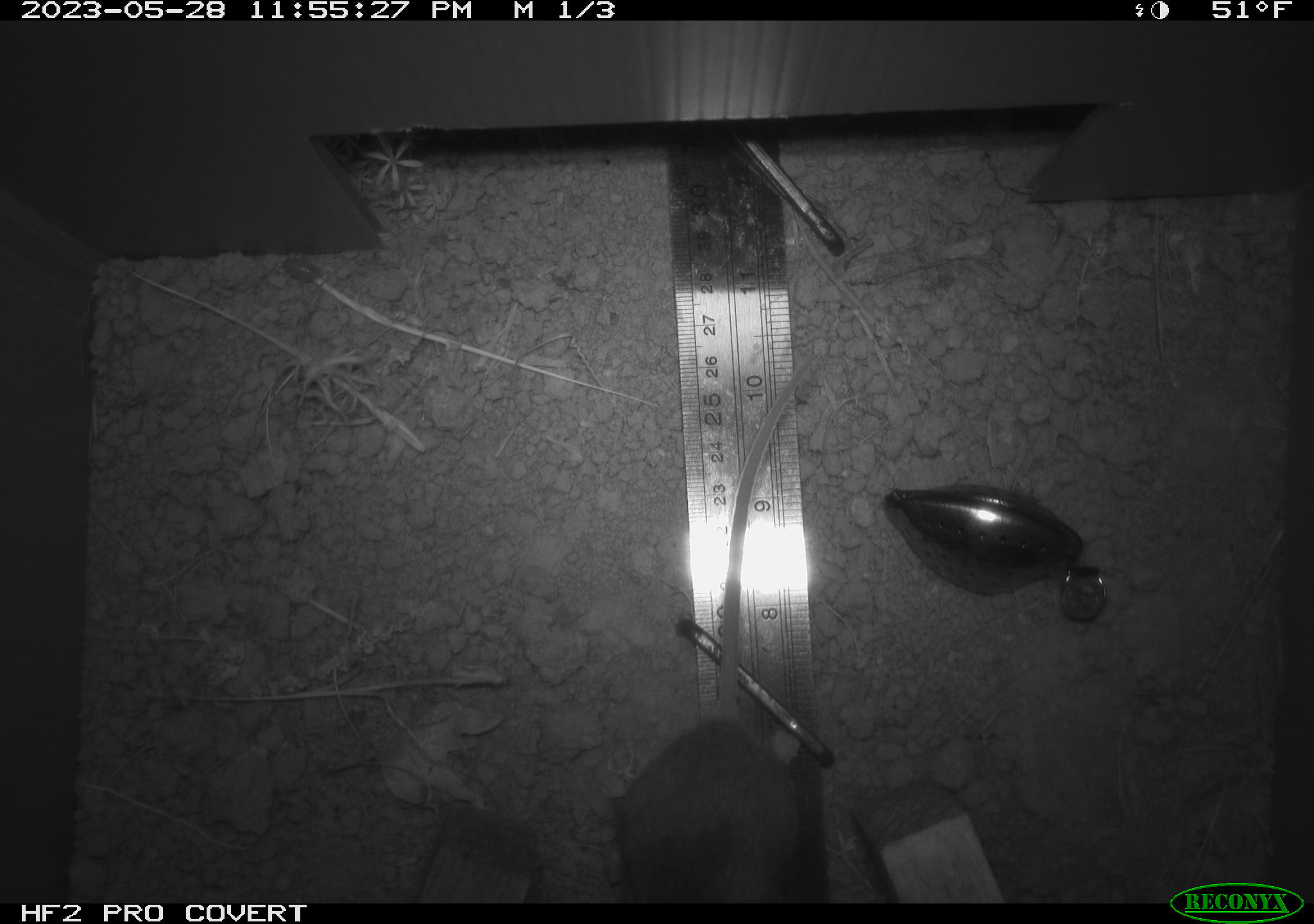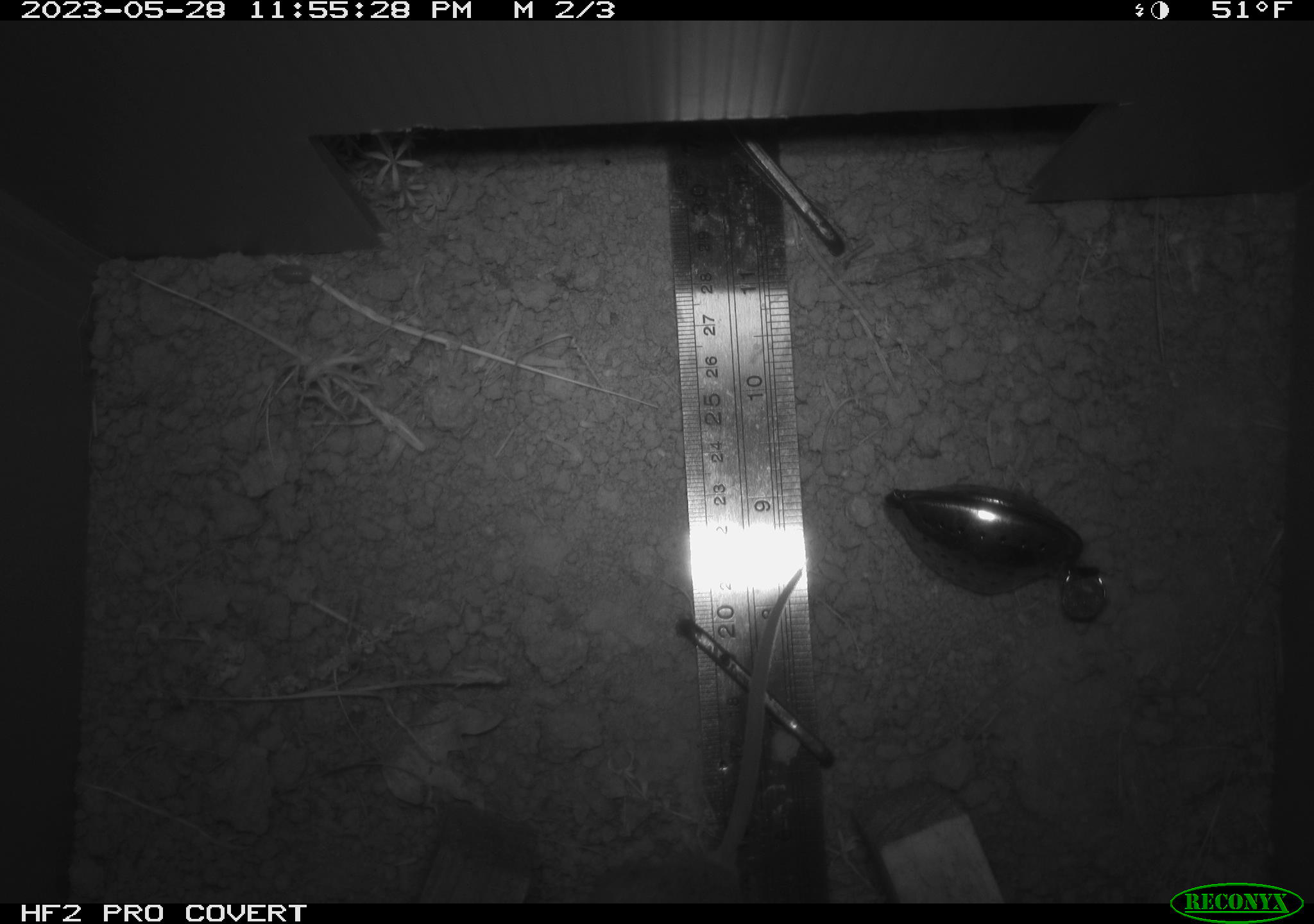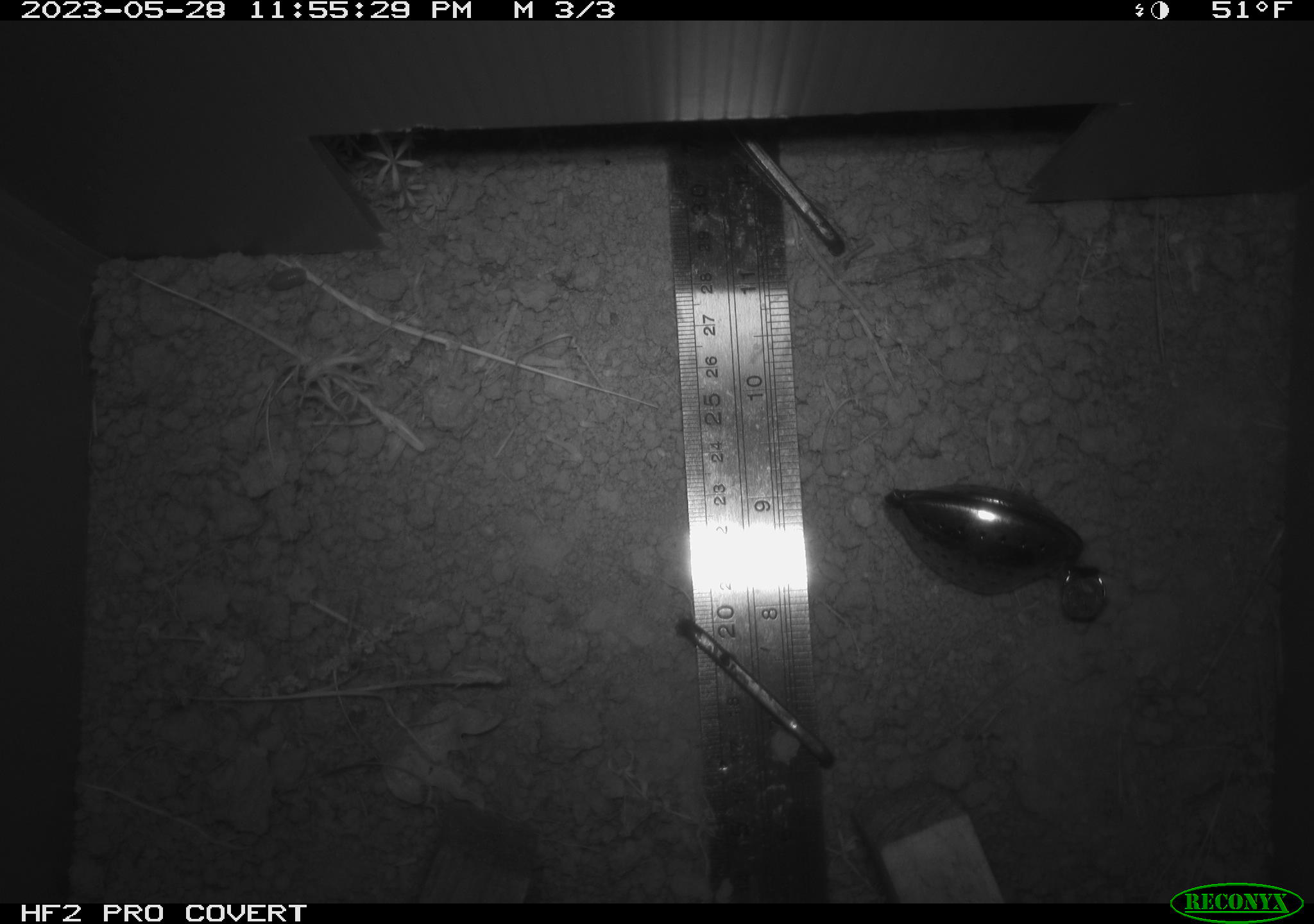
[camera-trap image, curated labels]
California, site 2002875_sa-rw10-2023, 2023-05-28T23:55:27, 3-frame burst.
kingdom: Animalia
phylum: Chordata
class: Mammalia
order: Rodentia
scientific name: Rodentia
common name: mouse species